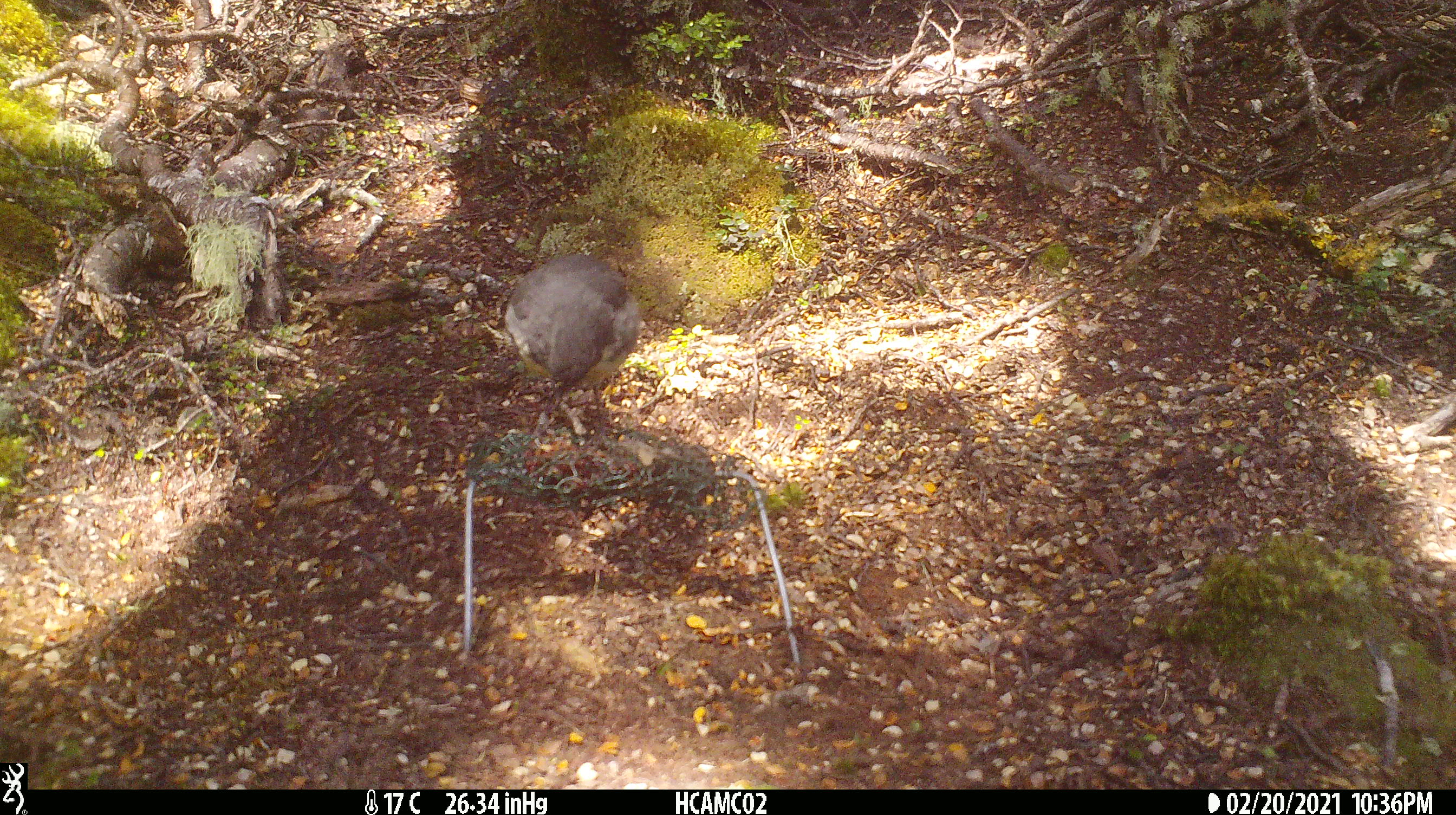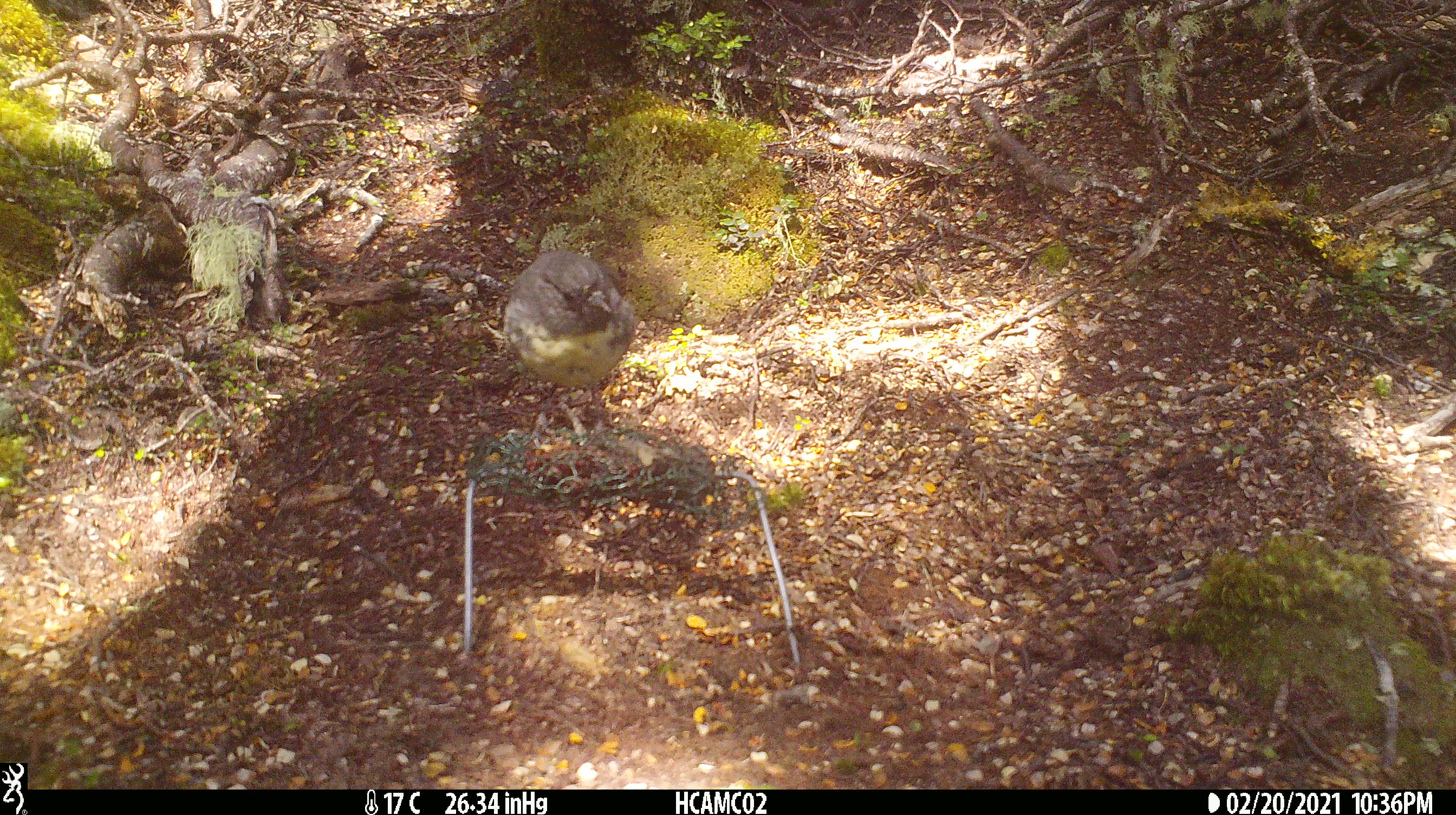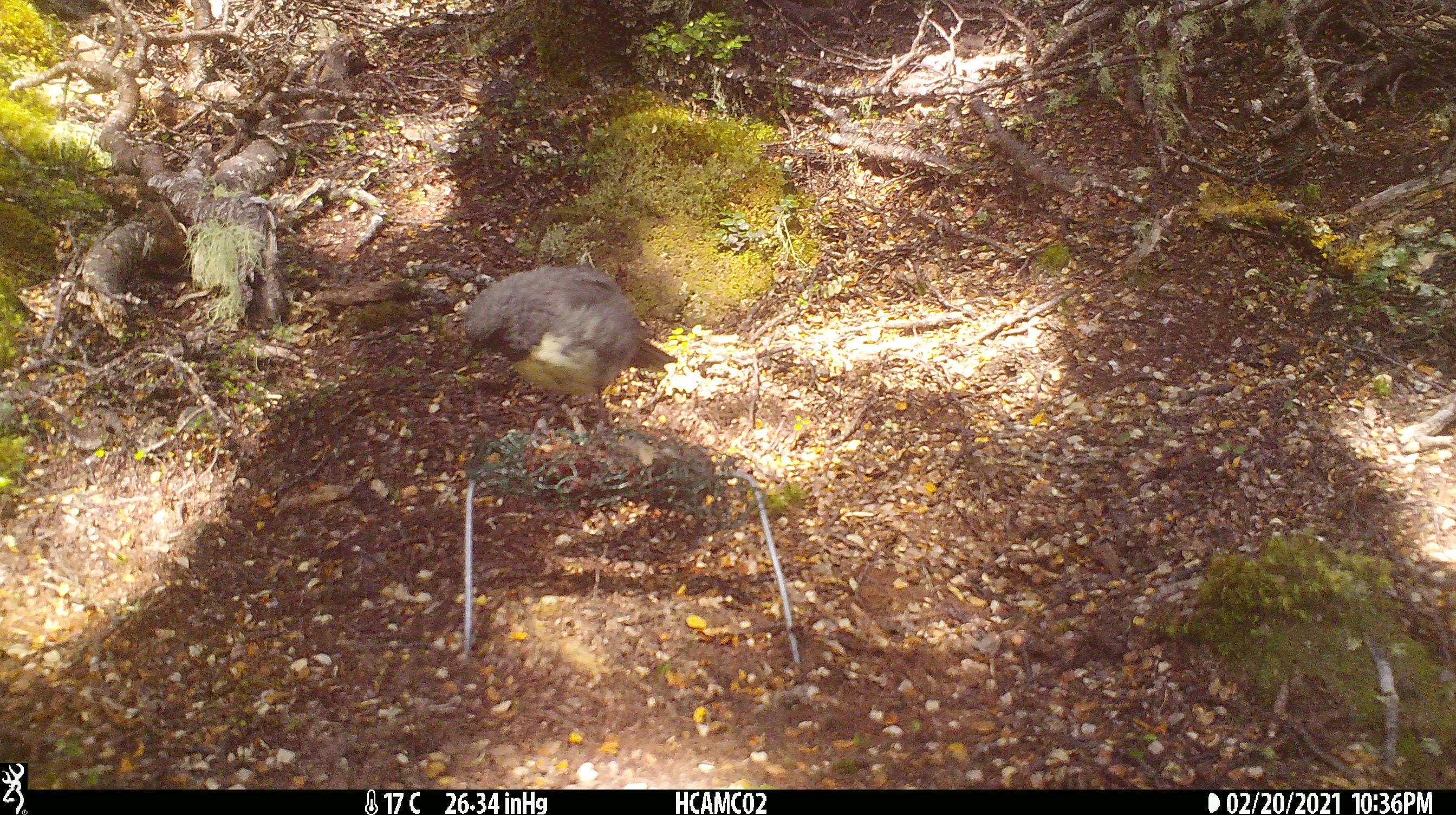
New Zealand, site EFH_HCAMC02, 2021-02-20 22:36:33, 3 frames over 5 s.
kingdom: Animalia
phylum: Chordata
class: Aves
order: Passeriformes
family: Petroicidae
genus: Petroica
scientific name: Petroica australis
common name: new zealand robin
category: robin